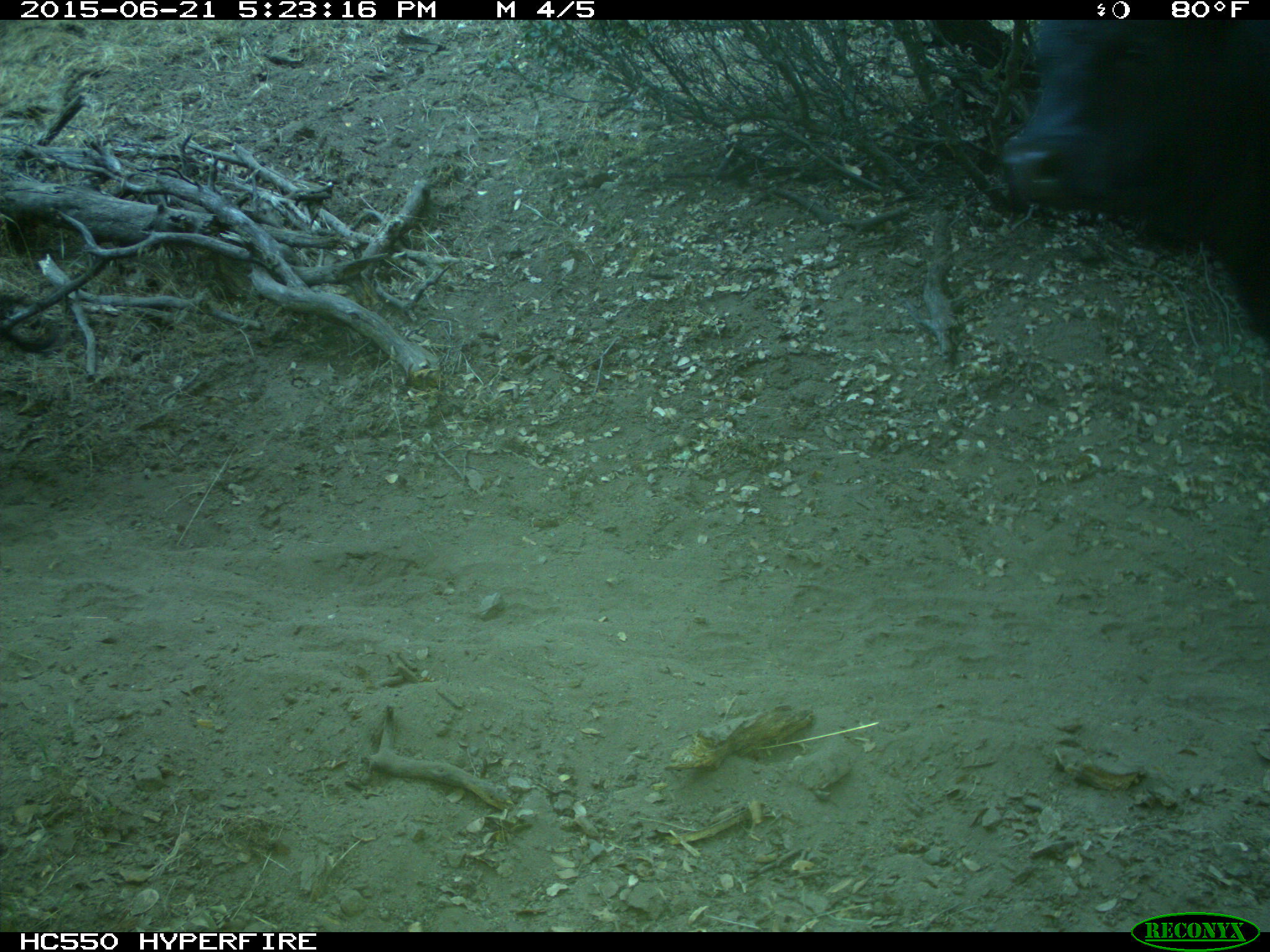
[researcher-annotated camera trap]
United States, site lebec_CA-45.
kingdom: Animalia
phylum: Chordata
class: Mammalia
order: Artiodactyla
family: Bovidae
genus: Bos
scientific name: Bos taurus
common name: domestic cow